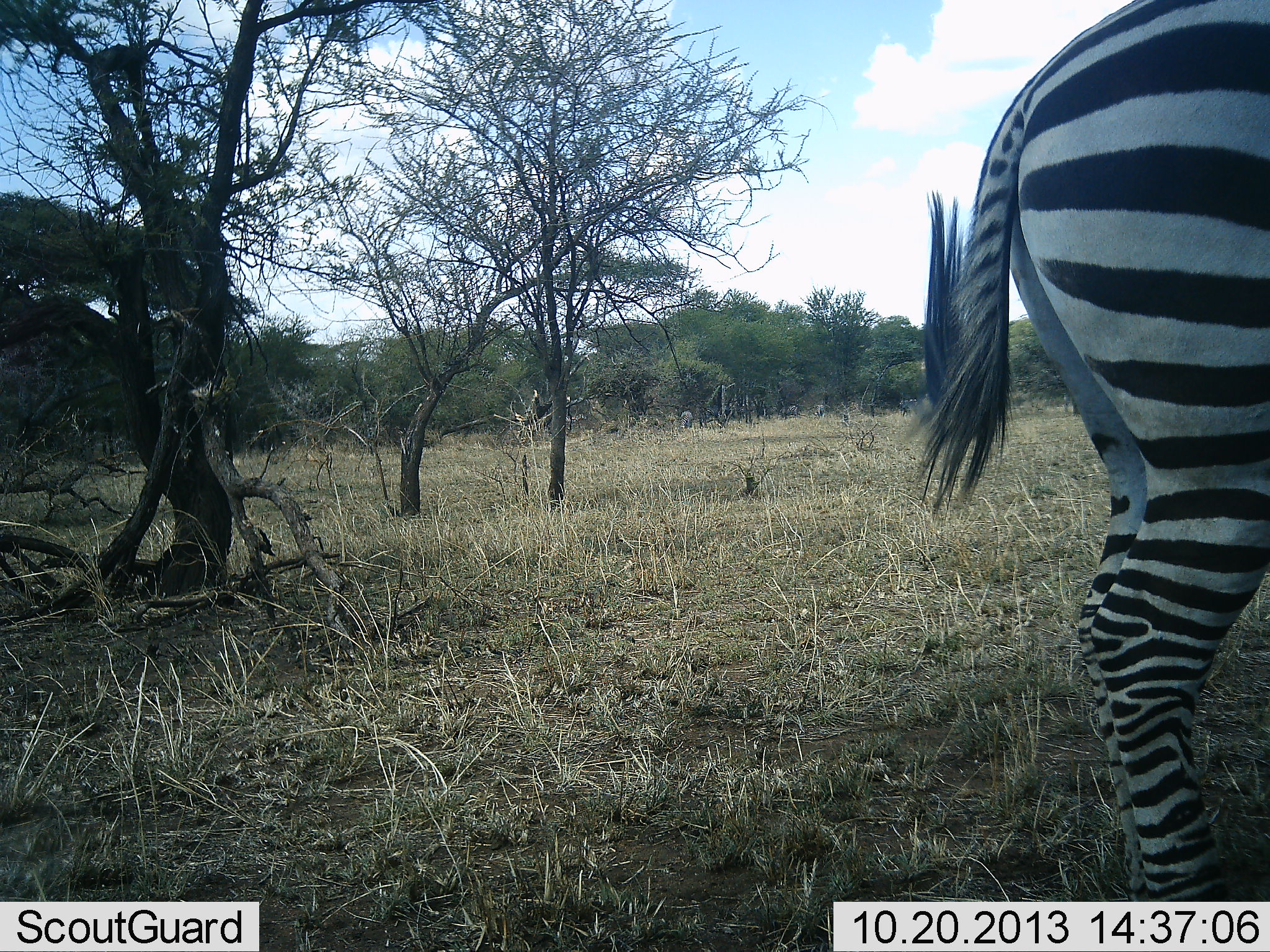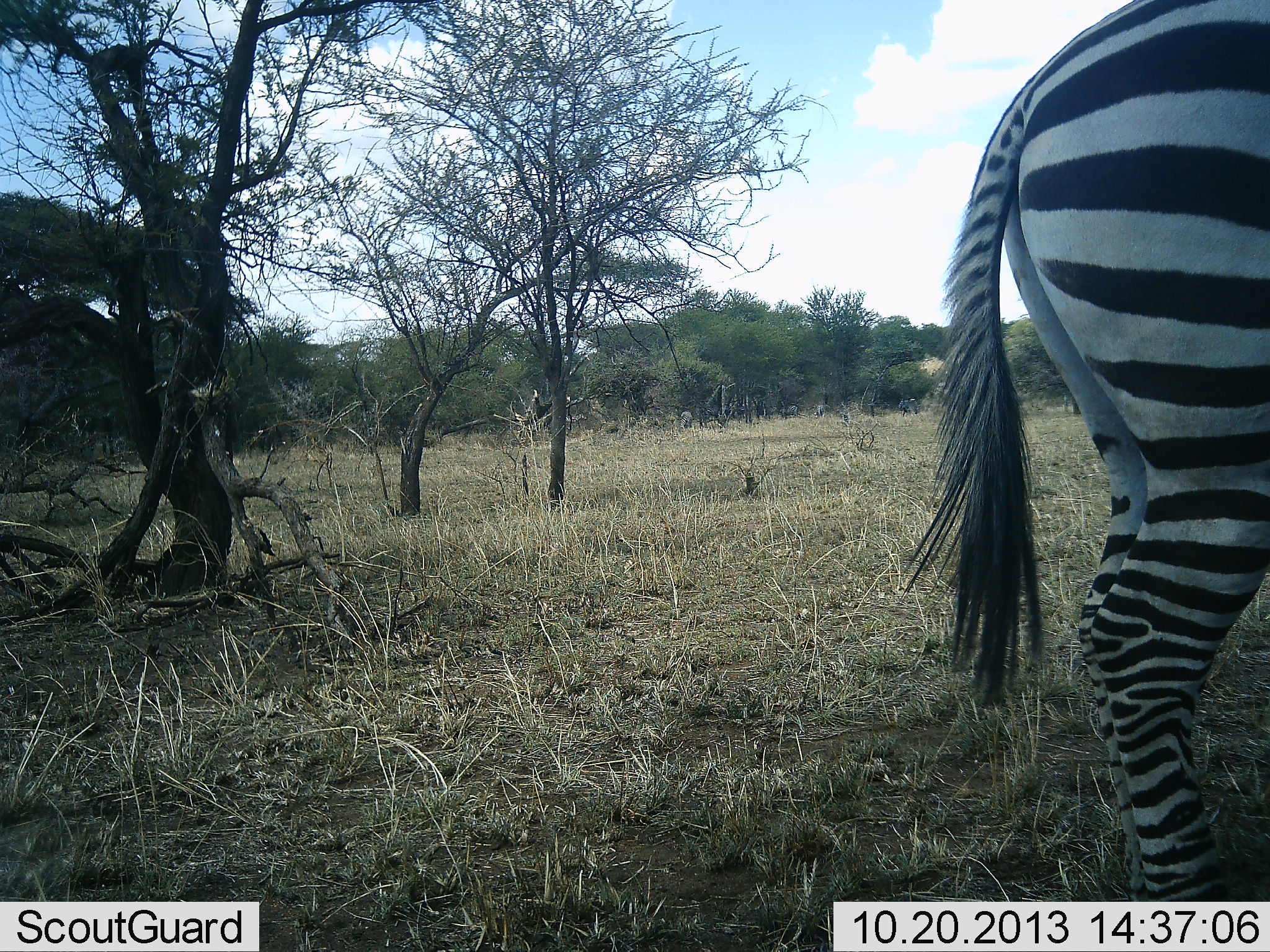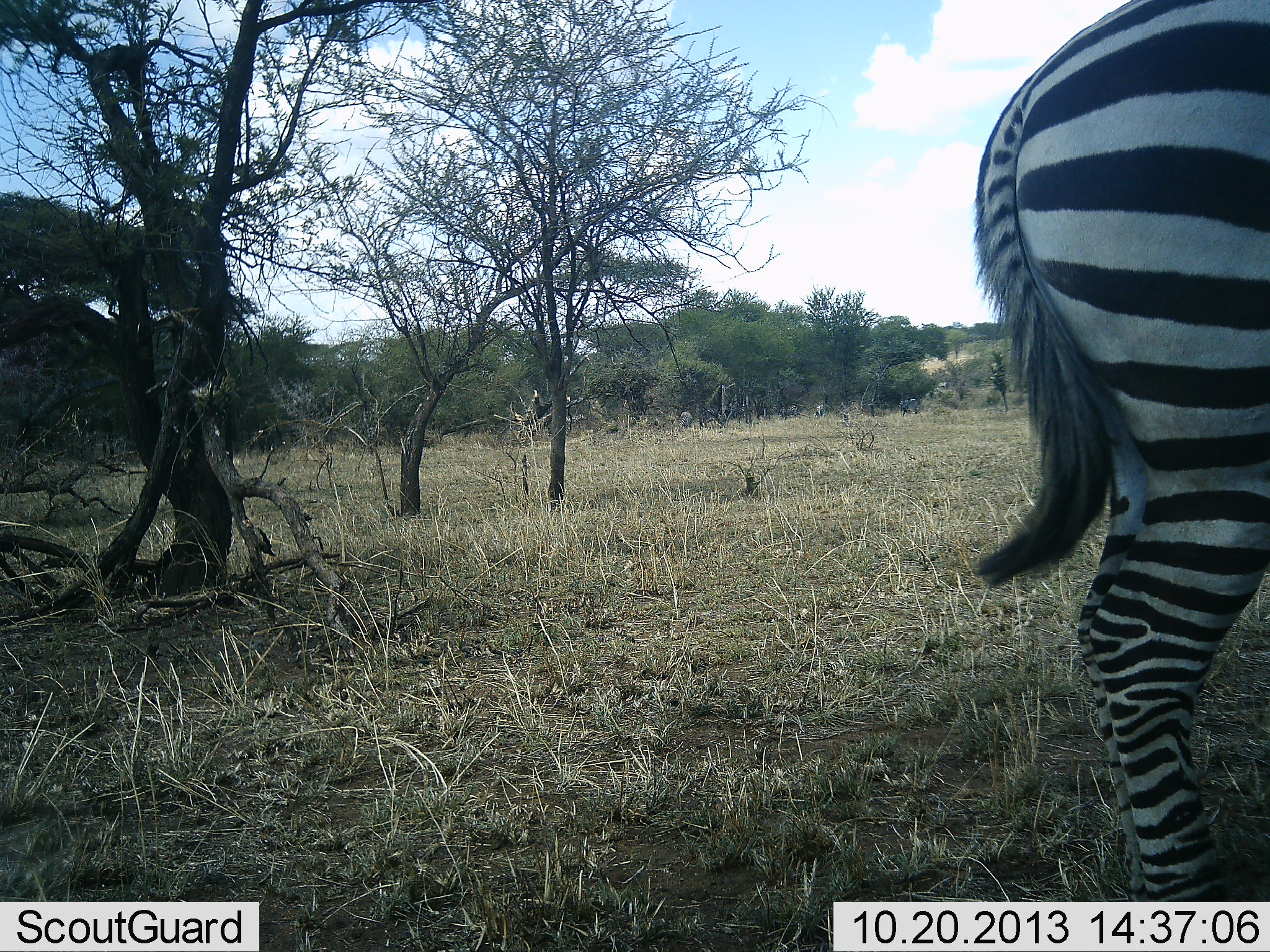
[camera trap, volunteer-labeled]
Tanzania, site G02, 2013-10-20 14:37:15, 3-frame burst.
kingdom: Animalia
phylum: Chordata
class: Mammalia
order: Perissodactyla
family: Equidae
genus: Equus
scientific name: Equus quagga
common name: plains zebra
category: zebra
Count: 1.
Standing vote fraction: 100%.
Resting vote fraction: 0%.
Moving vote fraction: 0%.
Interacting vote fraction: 0%.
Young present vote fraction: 0%.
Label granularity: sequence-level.